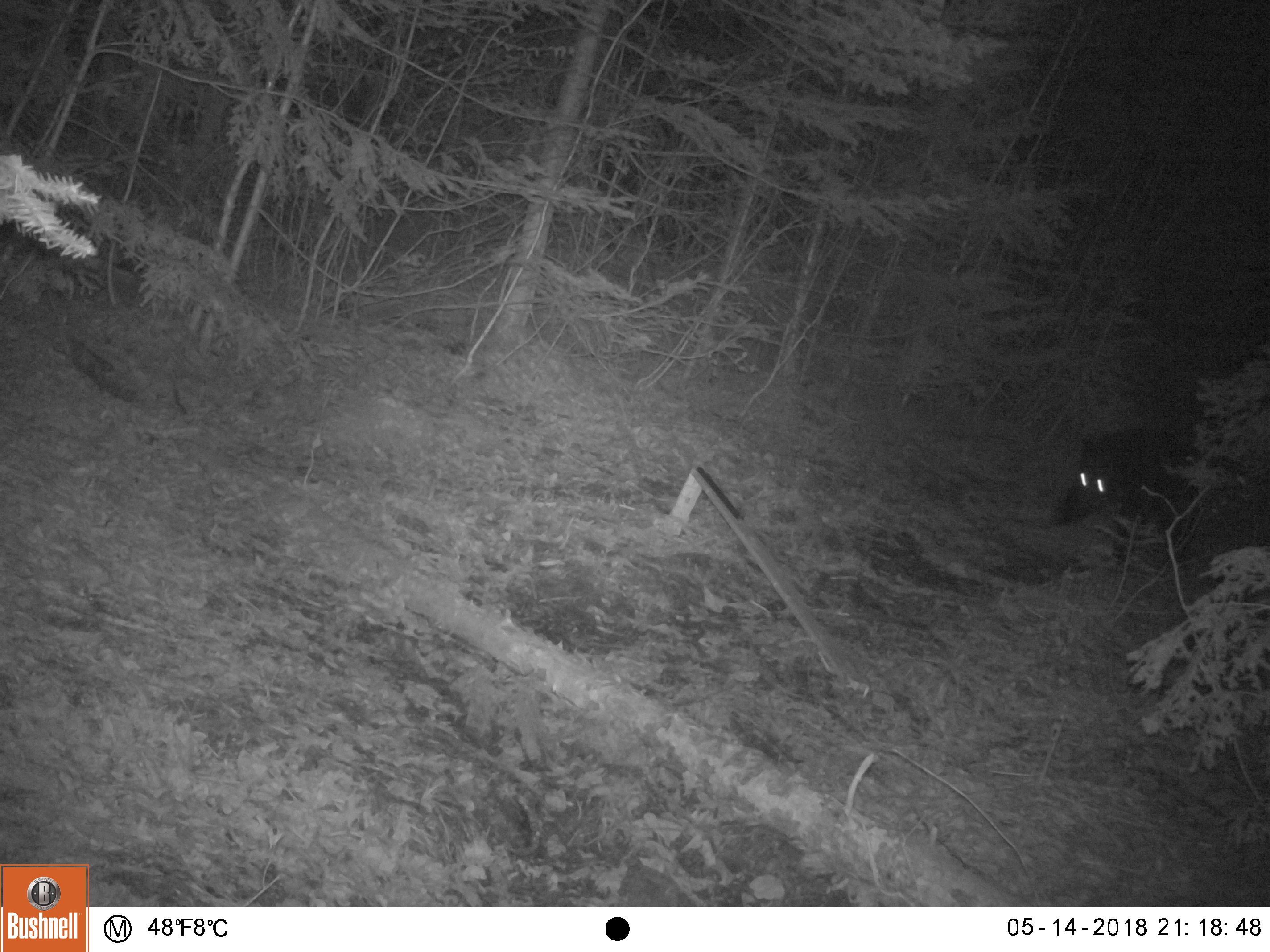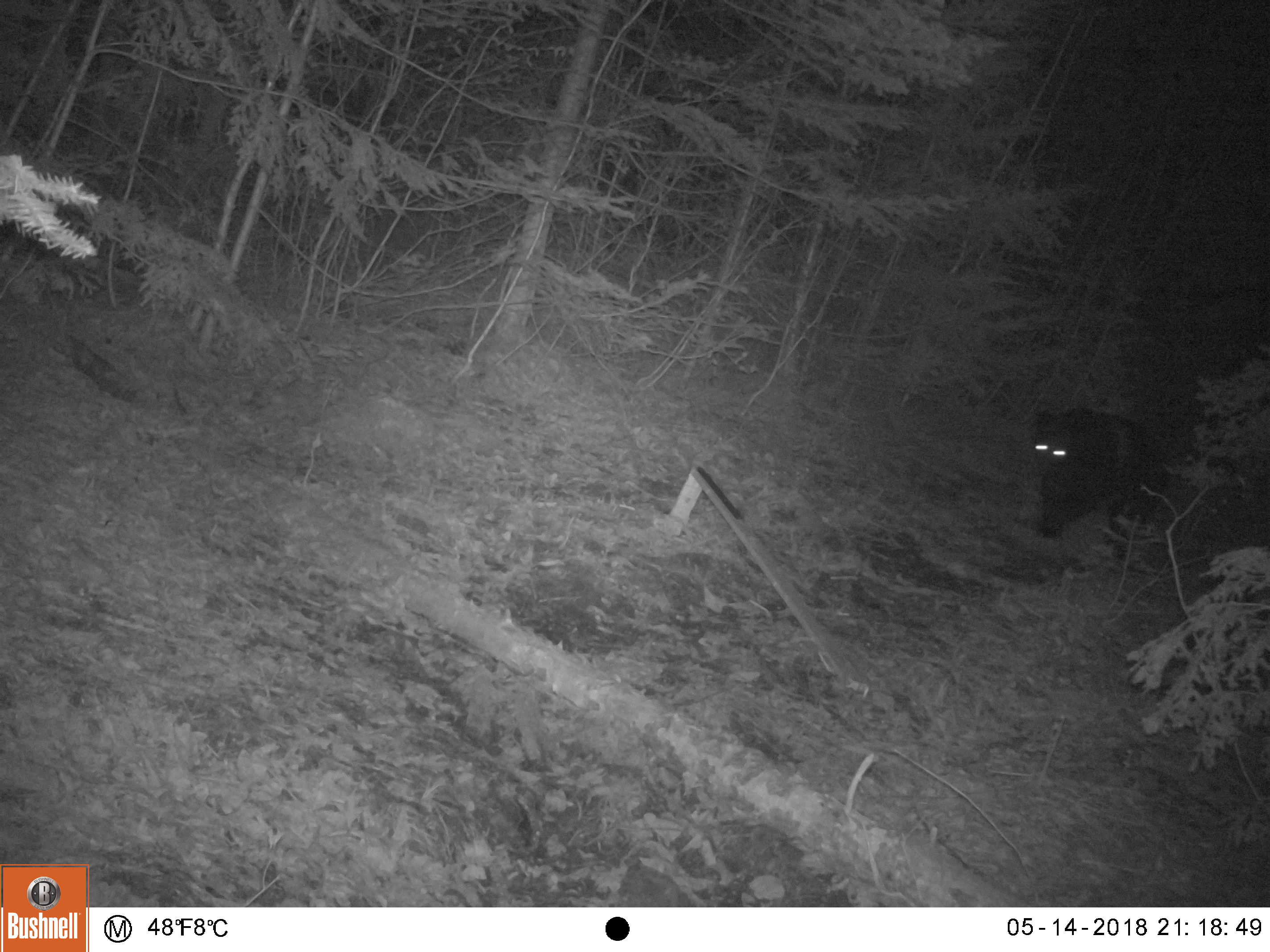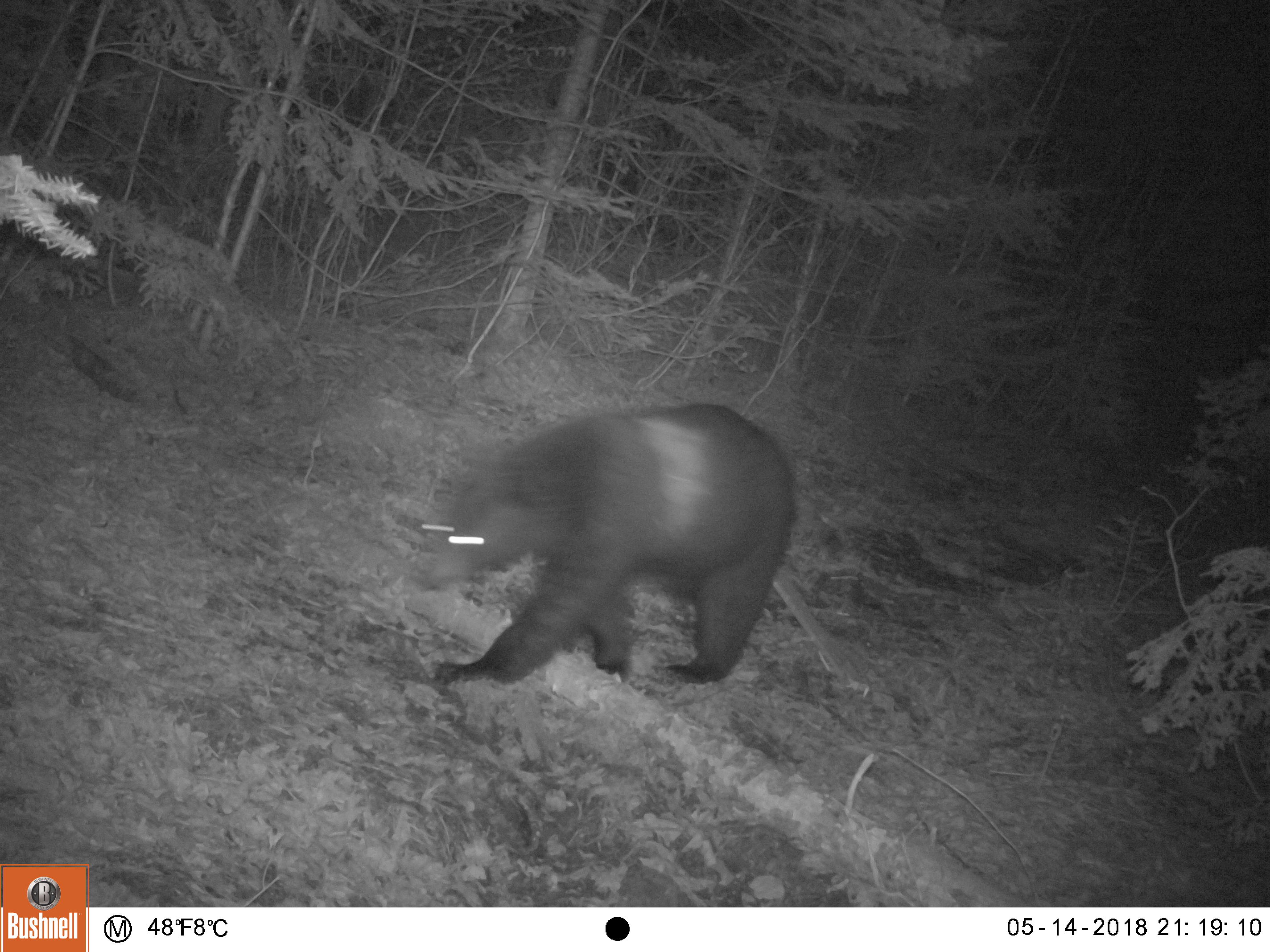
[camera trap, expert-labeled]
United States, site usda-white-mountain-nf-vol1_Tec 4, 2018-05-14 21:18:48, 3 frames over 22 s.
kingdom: Animalia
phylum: Chordata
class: Mammalia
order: Carnivora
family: Ursidae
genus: Ursus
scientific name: Ursus americanus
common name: black bear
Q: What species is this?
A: Black bear (Ursus americanus).